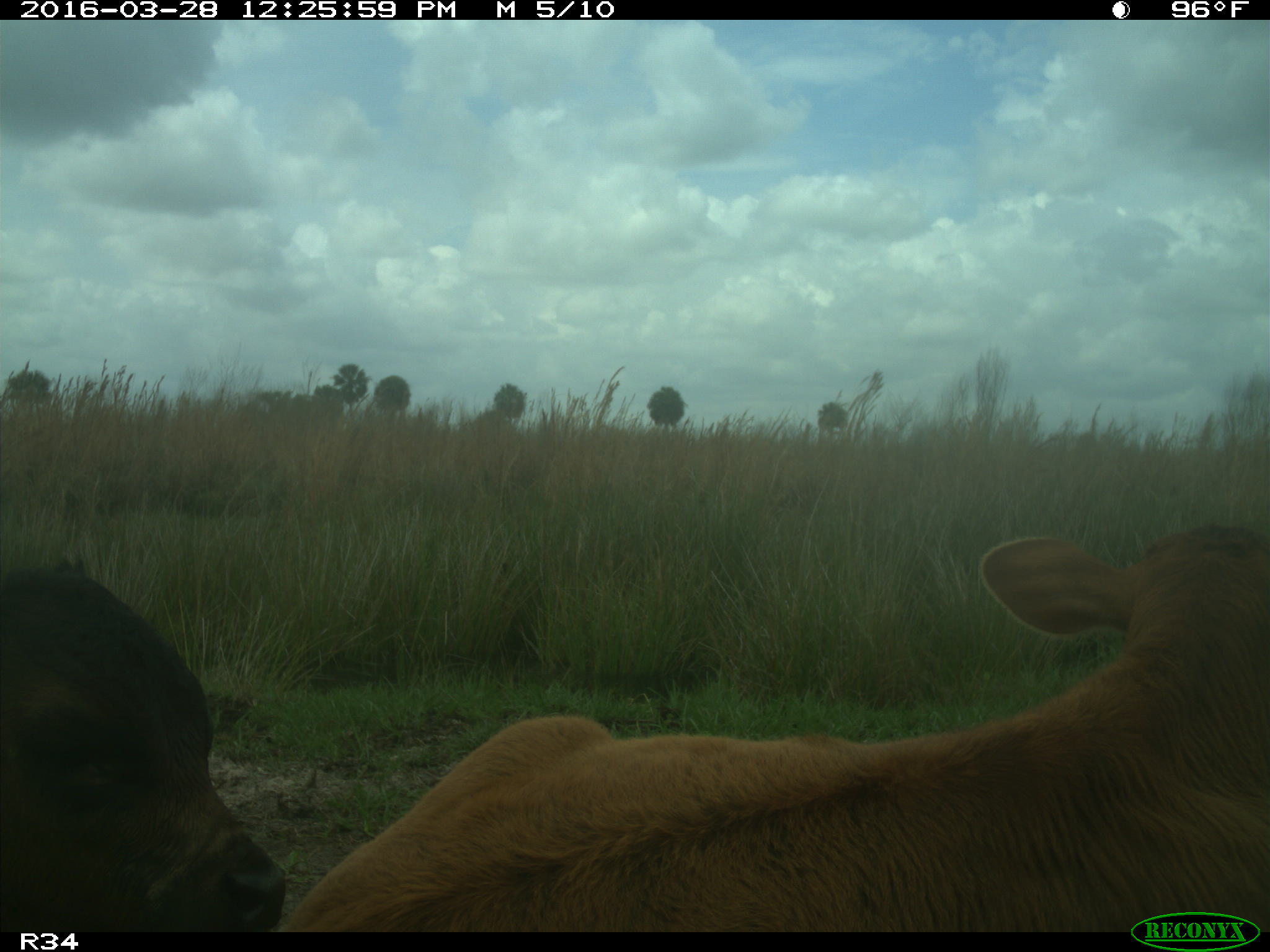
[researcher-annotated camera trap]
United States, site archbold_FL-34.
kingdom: Animalia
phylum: Chordata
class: Mammalia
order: Artiodactyla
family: Bovidae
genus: Bos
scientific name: Bos taurus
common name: domestic cow